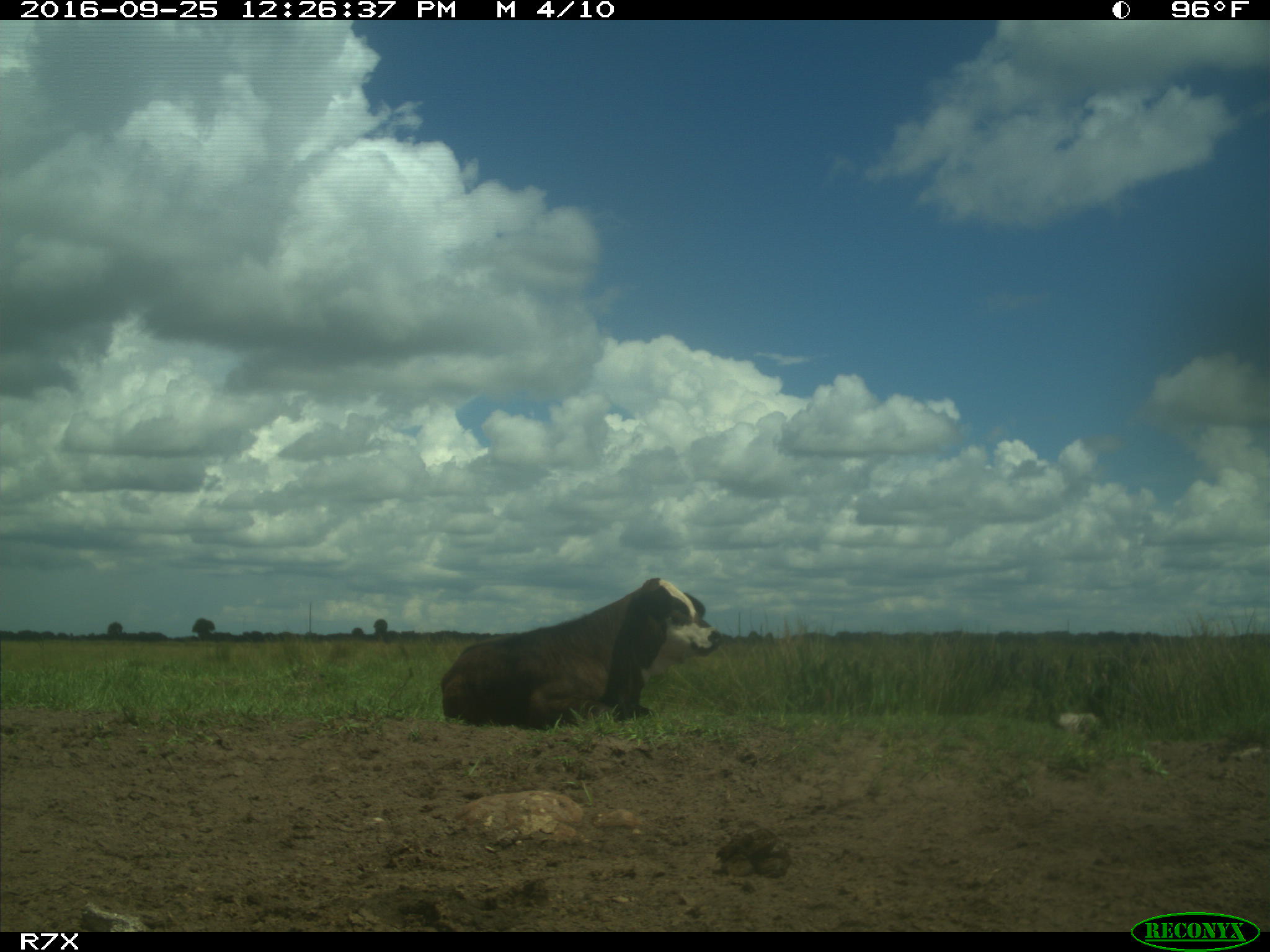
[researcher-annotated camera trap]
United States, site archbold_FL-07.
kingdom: Animalia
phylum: Chordata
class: Mammalia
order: Artiodactyla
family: Bovidae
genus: Bos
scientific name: Bos taurus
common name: domestic cow